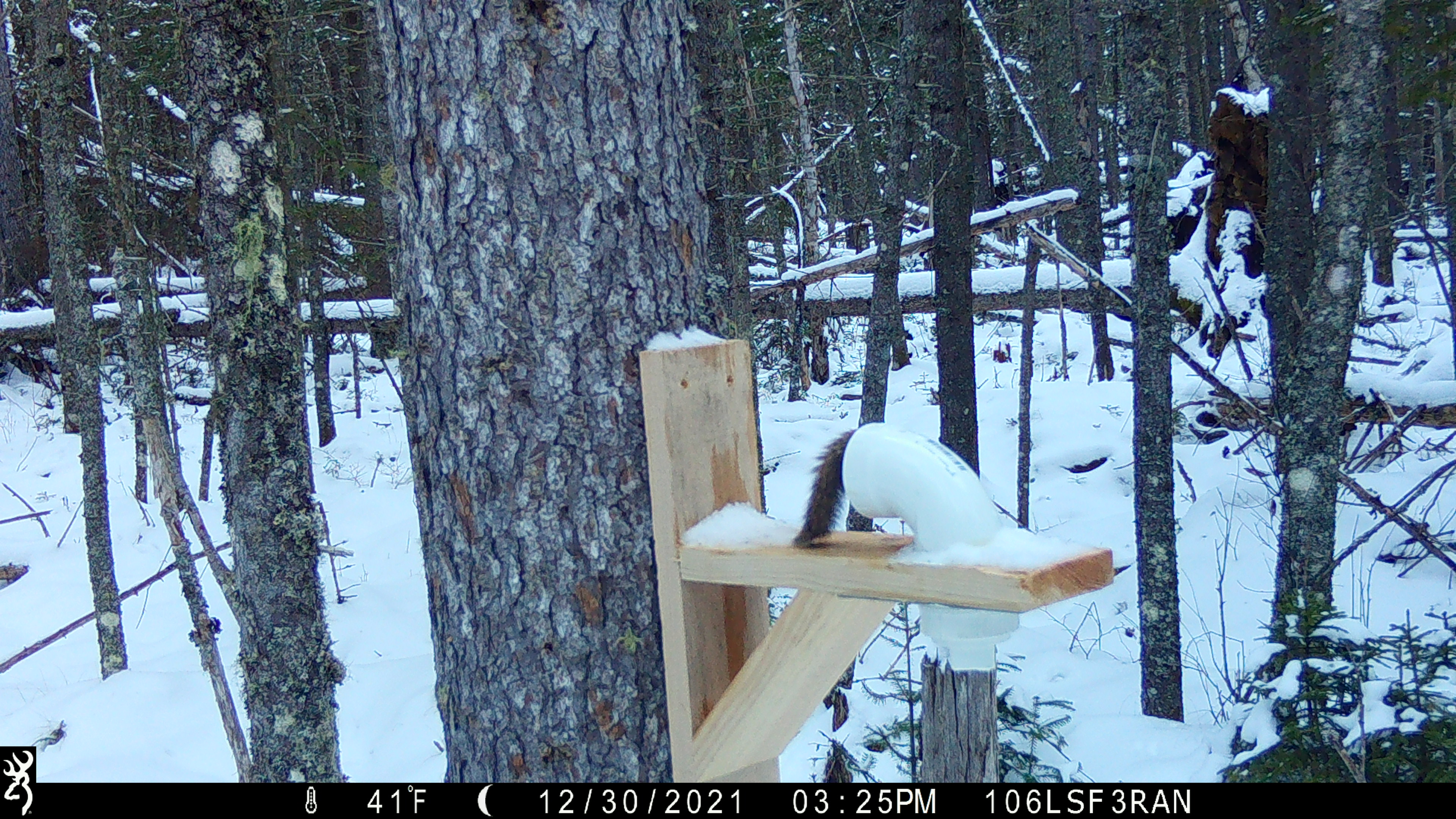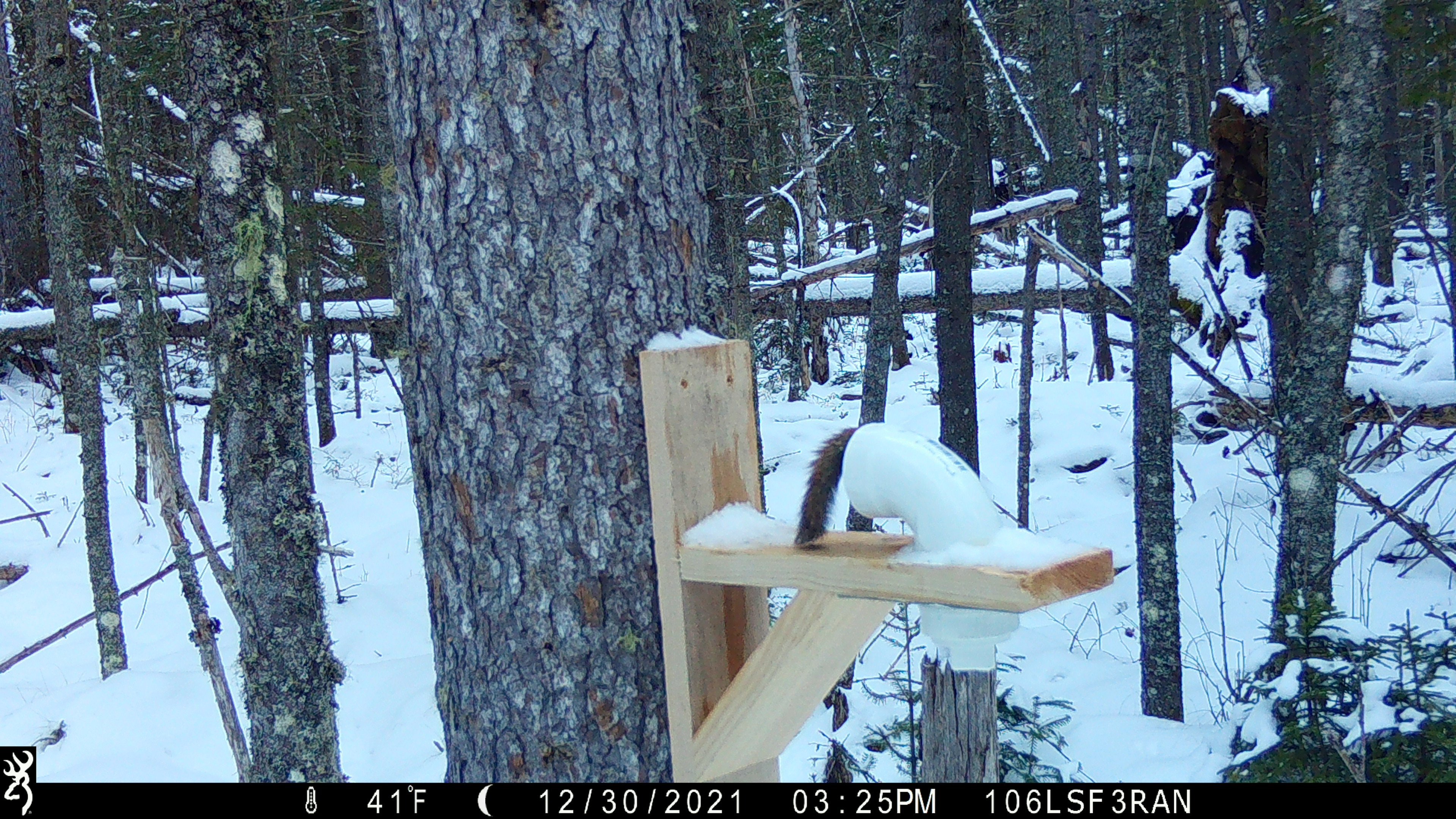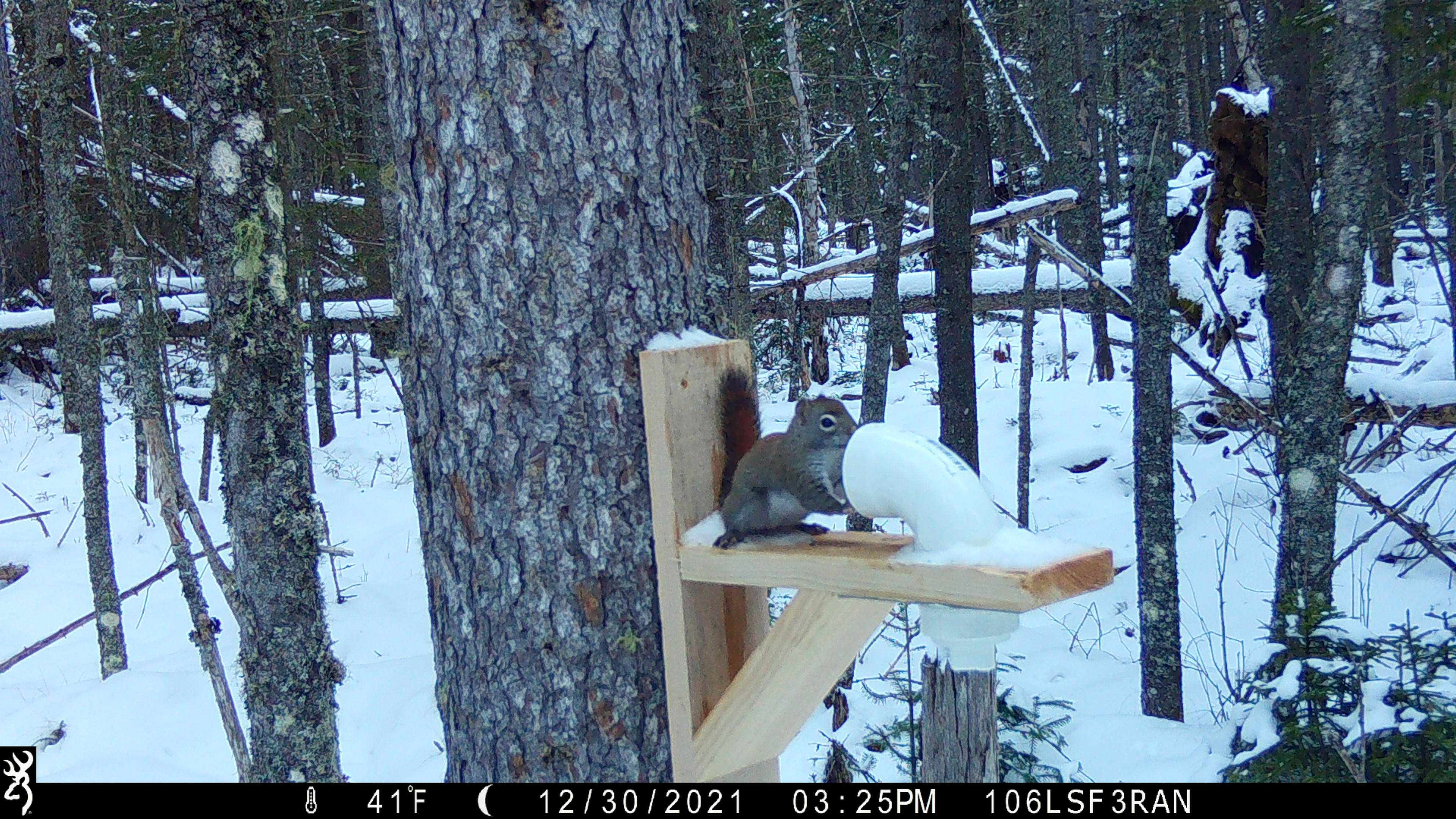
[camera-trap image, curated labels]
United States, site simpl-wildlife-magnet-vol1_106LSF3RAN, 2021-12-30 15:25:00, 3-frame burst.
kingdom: Animalia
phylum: Chordata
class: Mammalia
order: Rodentia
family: Sciuridae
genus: Tamiasciurus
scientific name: Tamiasciurus hudsonicus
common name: red squirrel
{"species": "red squirrel (Tamiasciurus hudsonicus)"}